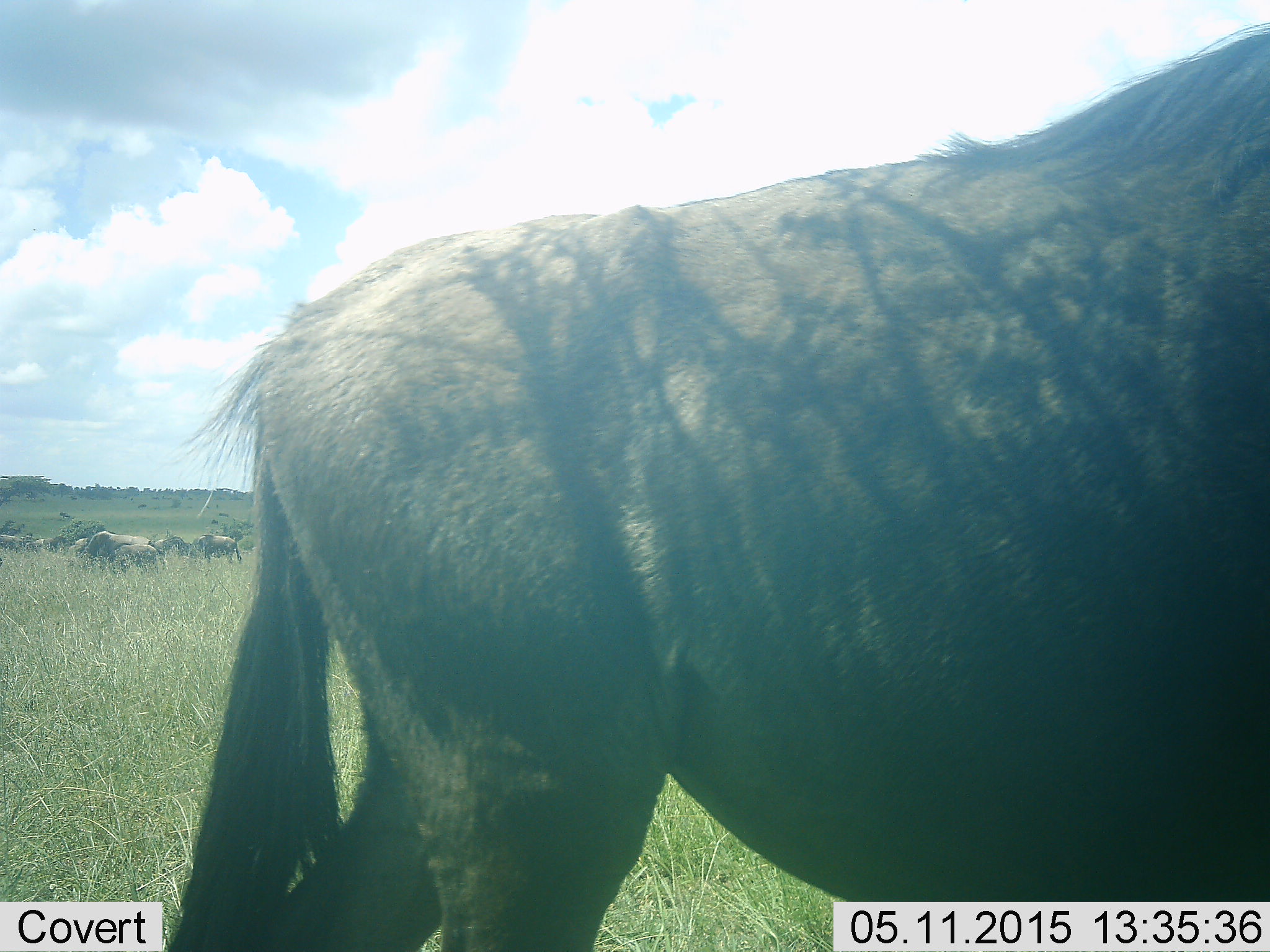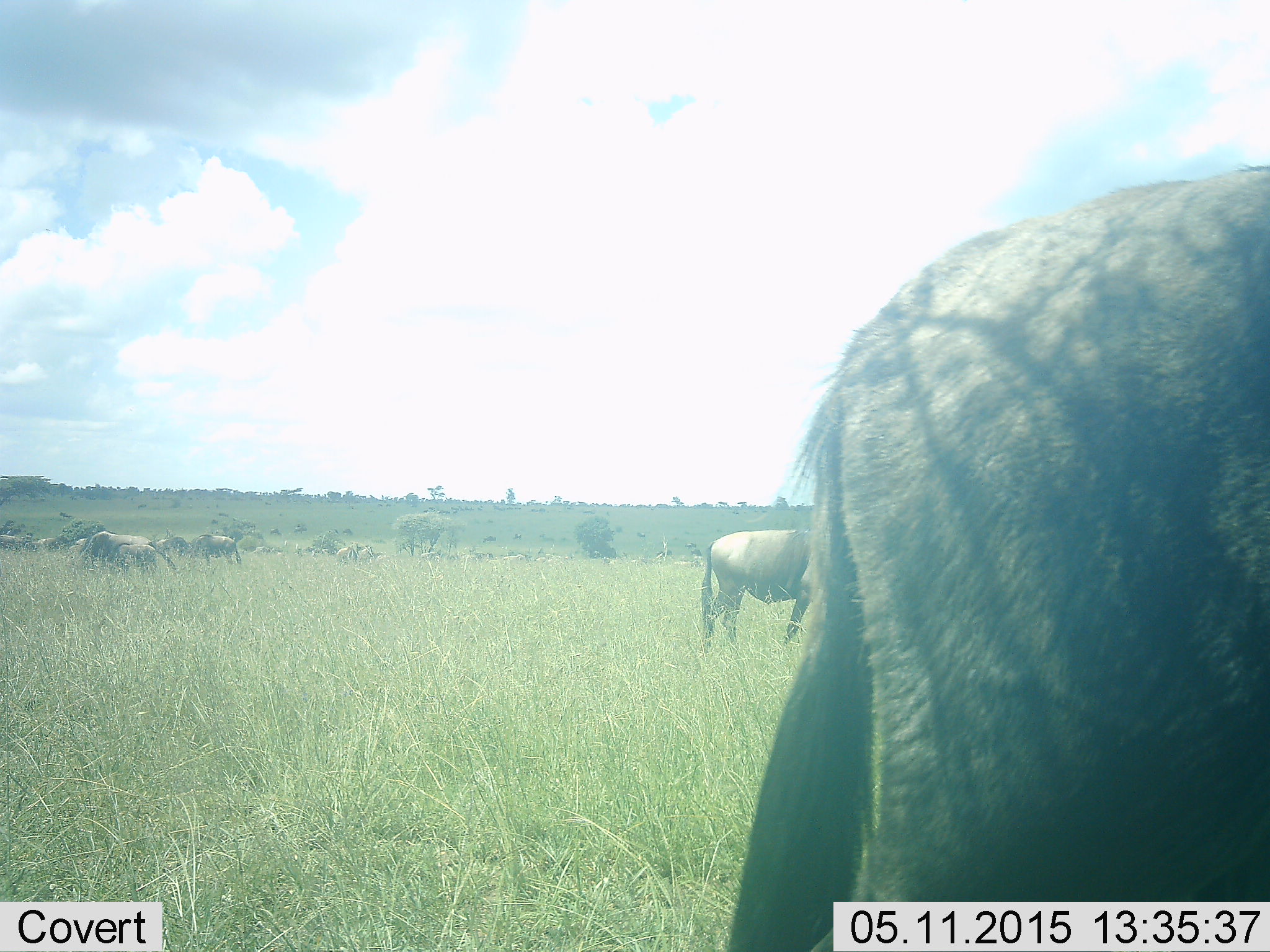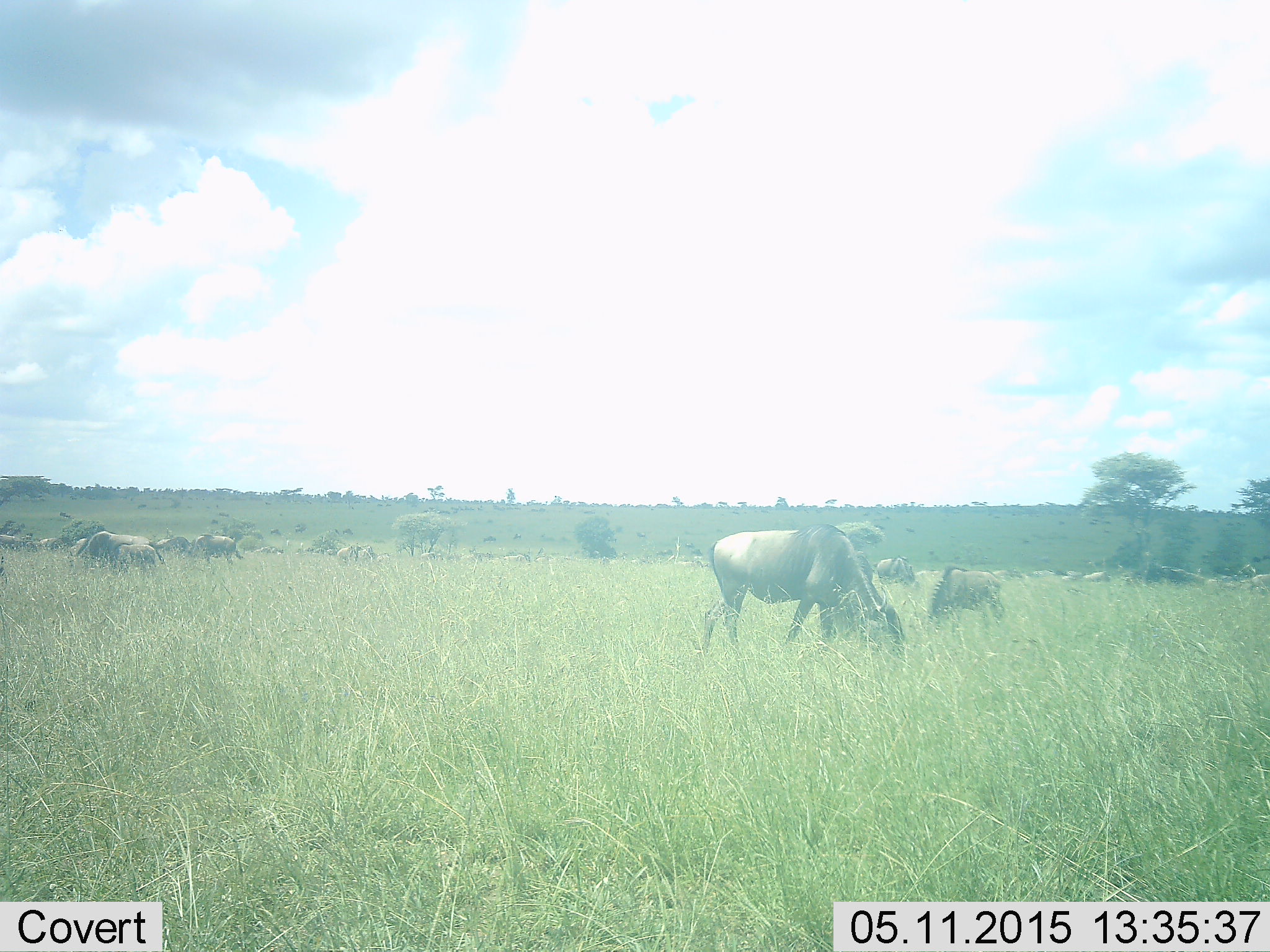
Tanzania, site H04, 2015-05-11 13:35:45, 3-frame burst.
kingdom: Animalia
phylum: Chordata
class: Mammalia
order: Artiodactyla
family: Bovidae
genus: Connochaetes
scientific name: Connochaetes taurinus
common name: blue wildebeest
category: wildebeest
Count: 11-50.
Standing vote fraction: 40%.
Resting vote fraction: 10%.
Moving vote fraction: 70%.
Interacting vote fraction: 0%.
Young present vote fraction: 10%.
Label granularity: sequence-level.